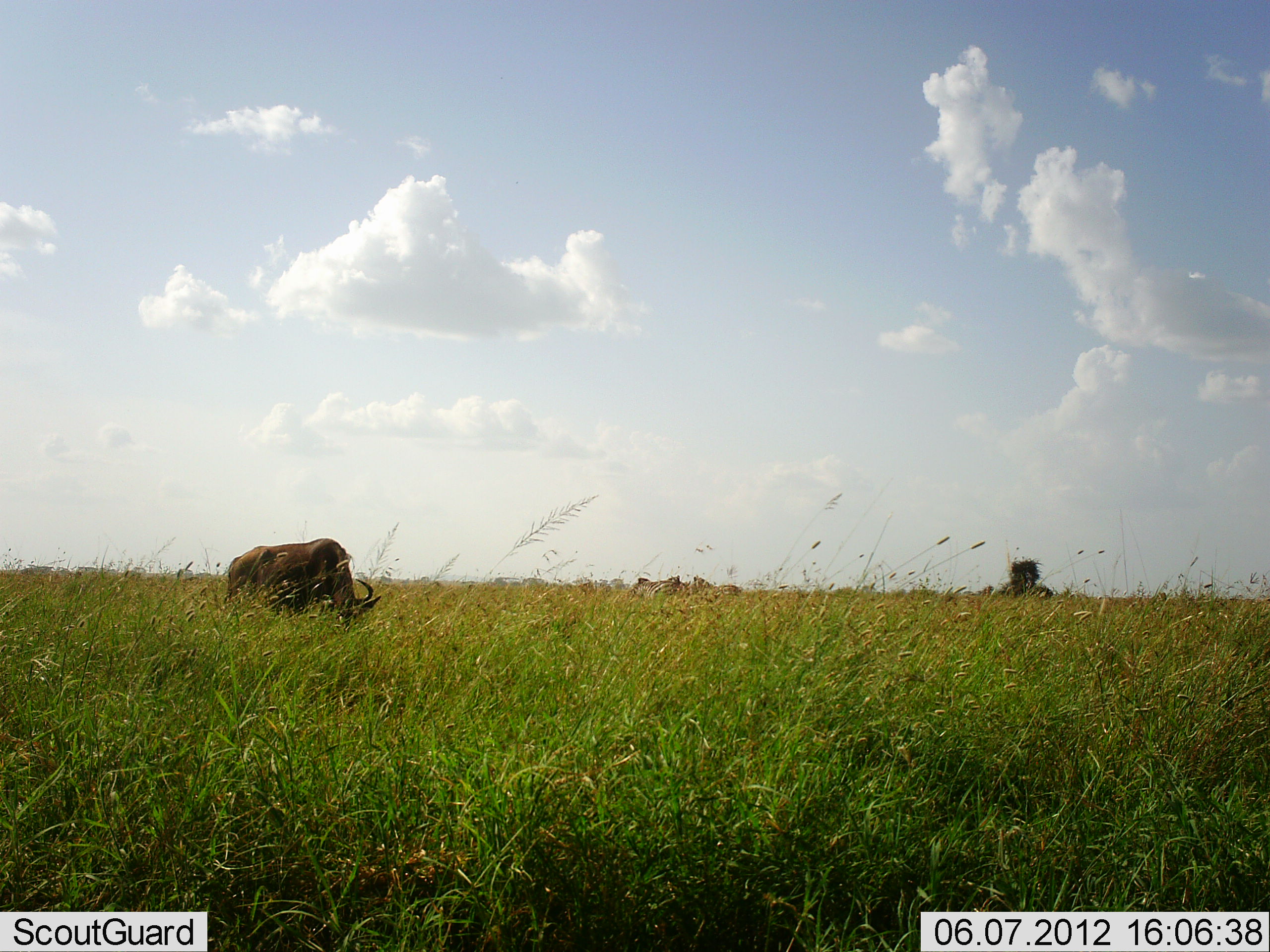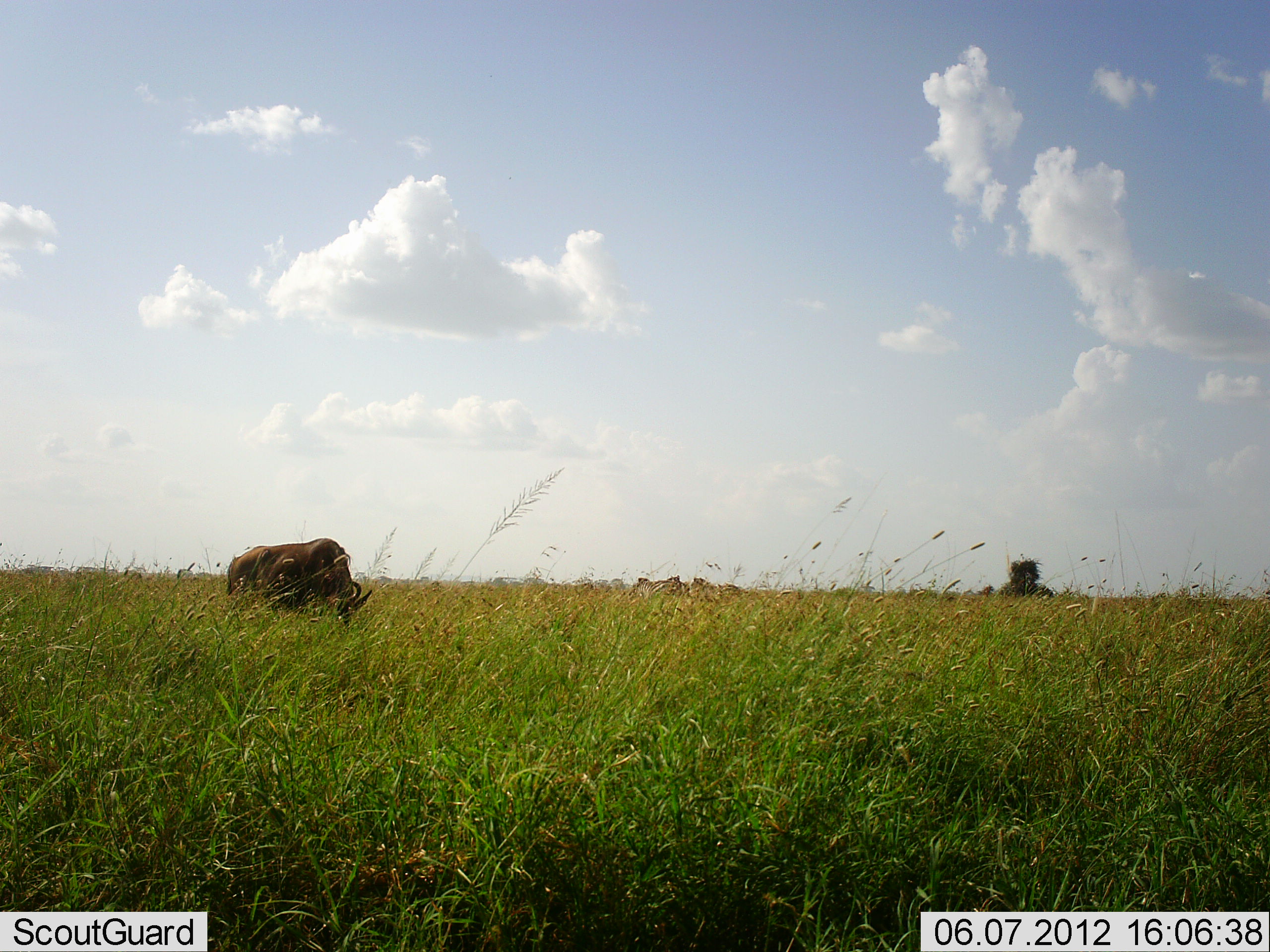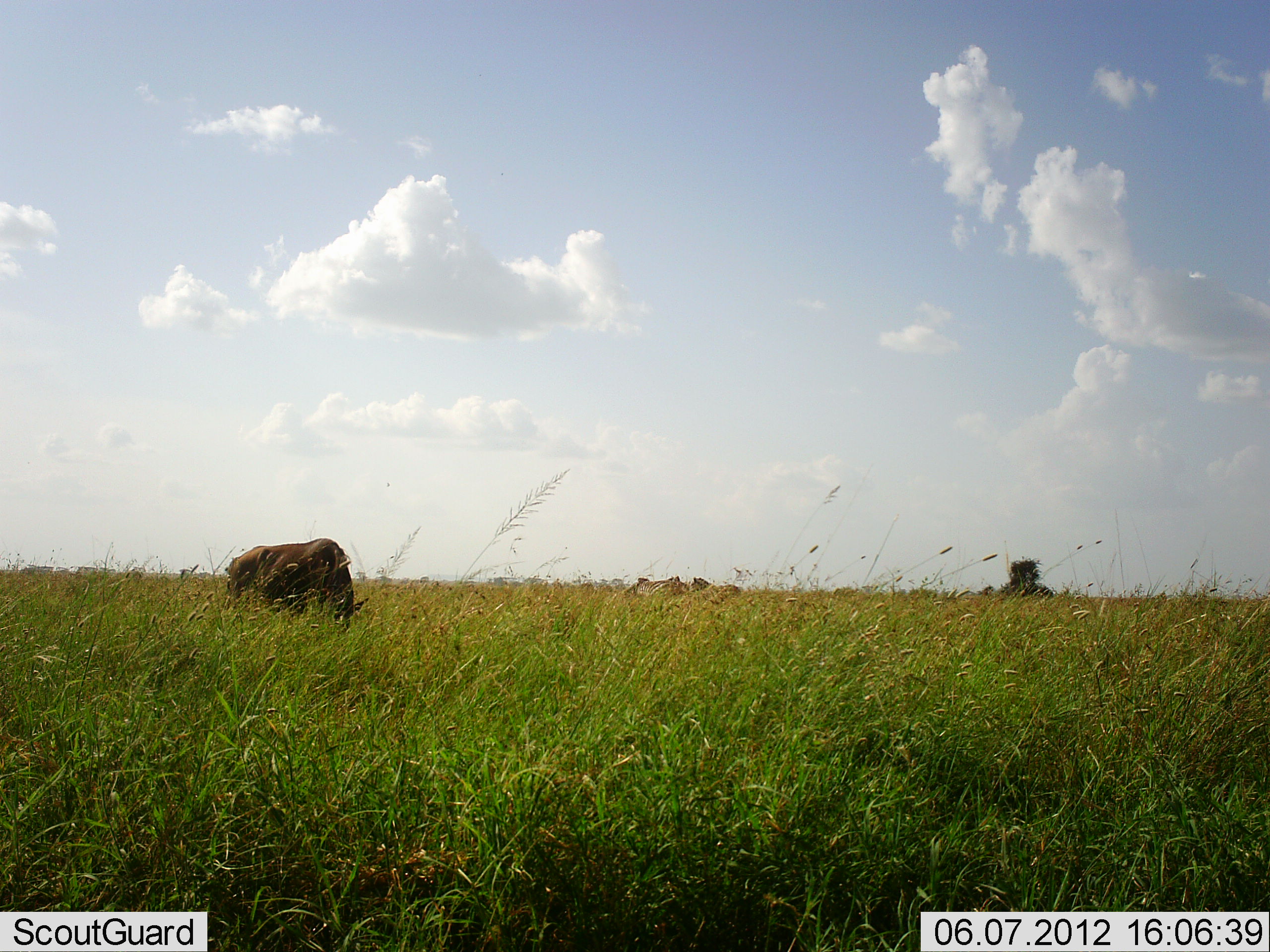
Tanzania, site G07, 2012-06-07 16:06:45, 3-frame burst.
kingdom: Animalia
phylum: Chordata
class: Mammalia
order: Artiodactyla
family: Bovidae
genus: Connochaetes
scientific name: Connochaetes taurinus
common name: blue wildebeest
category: wildebeest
Wildebeest (blue wildebeest) (Connochaetes taurinus), count 1. Behavior (volunteer vote fractions): standing 17%, resting 0%, moving 0%, interacting 0%. Young present (vote fraction): 0%. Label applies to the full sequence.